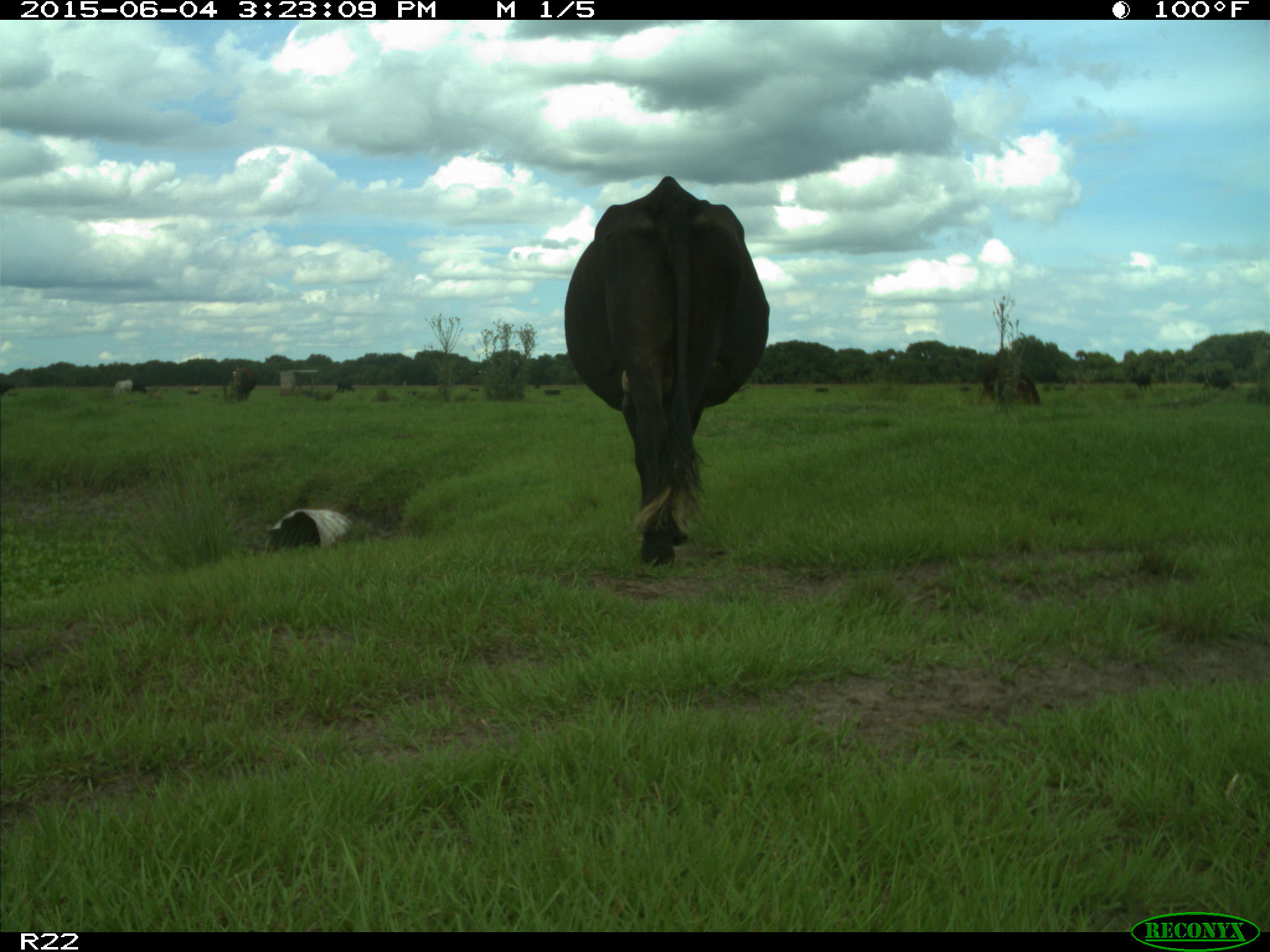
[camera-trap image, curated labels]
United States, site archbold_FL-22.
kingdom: Animalia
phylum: Chordata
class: Mammalia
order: Artiodactyla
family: Bovidae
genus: Bos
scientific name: Bos taurus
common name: domestic cow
Bos taurus (domestic cow).